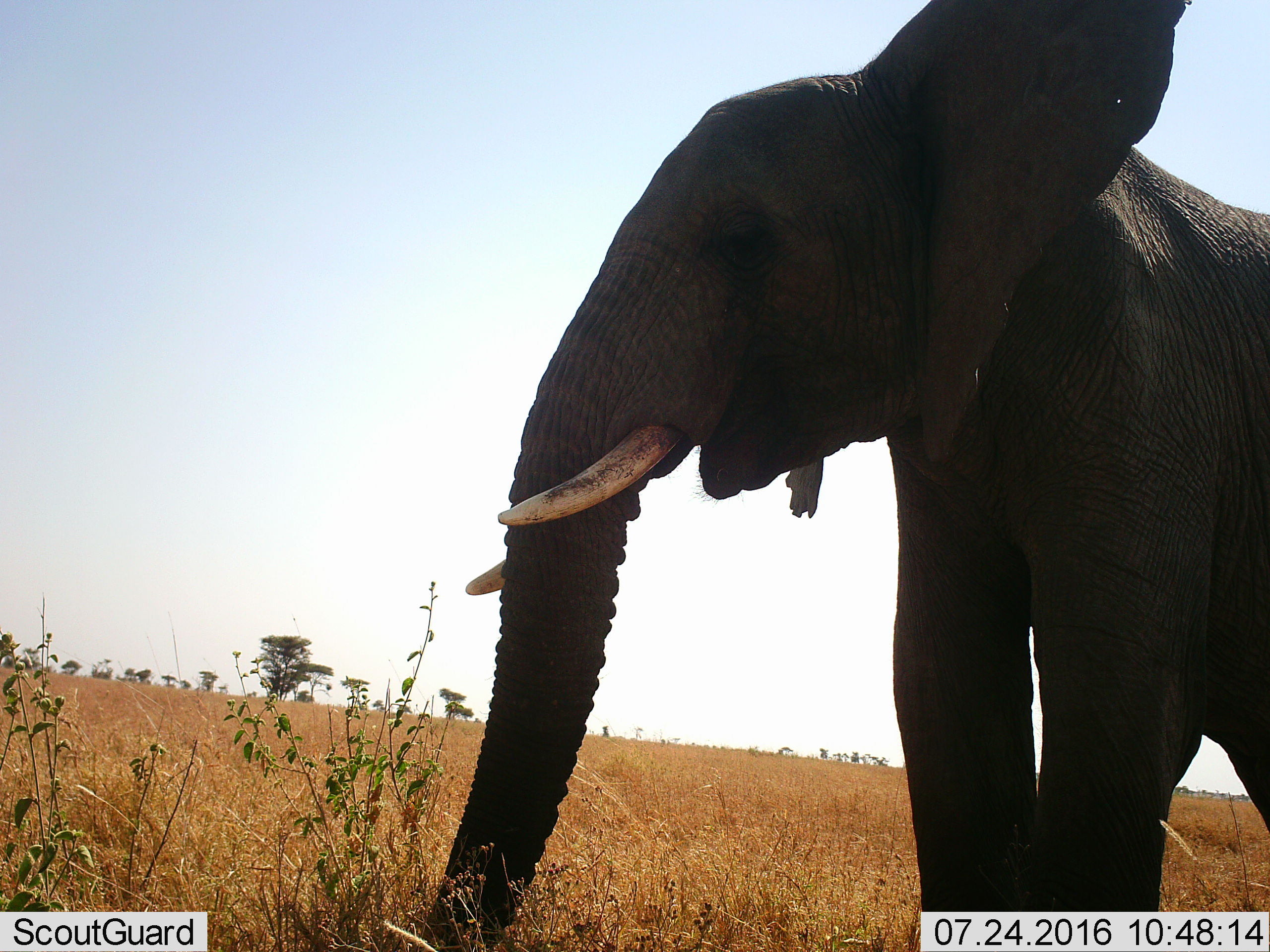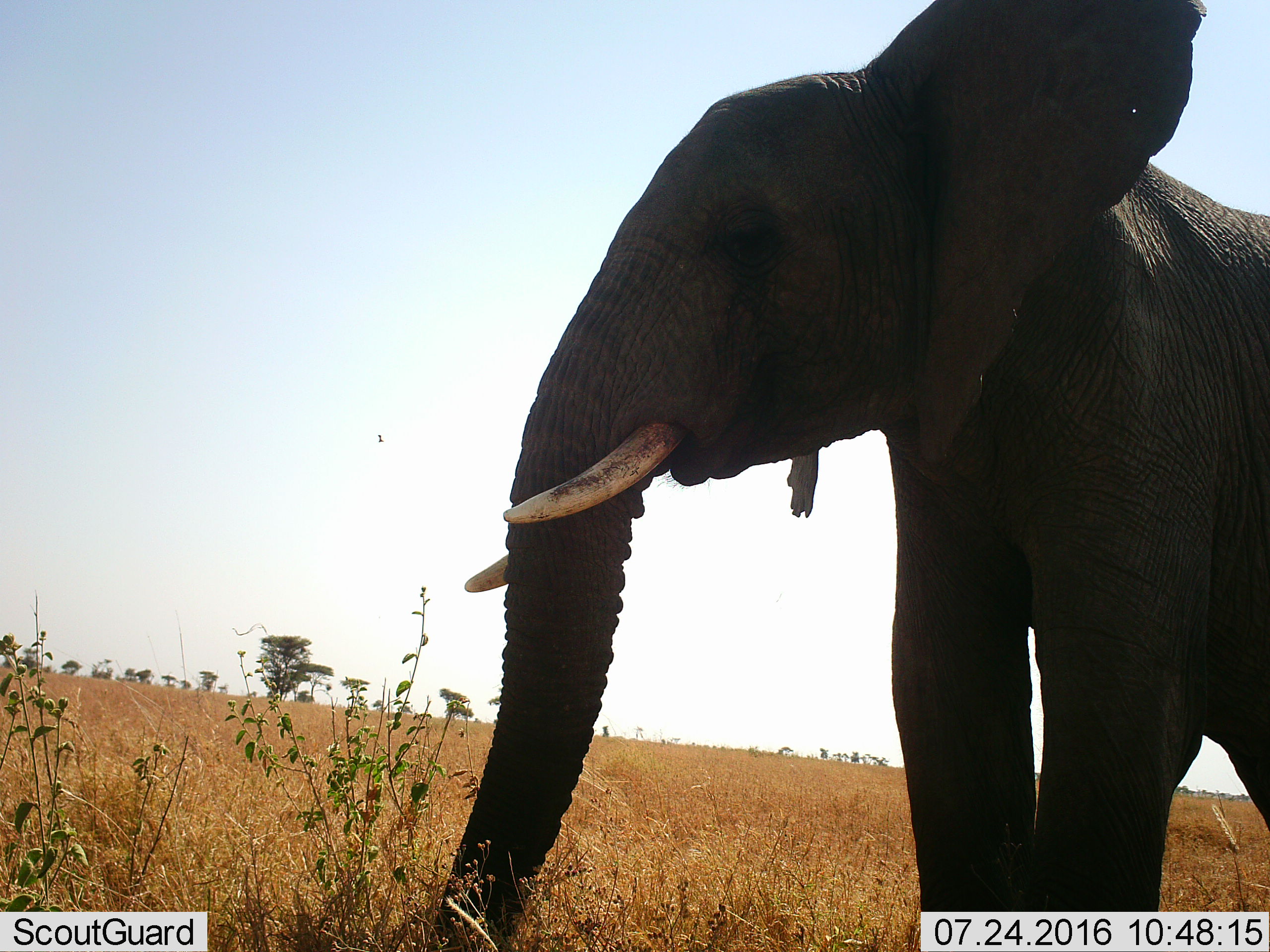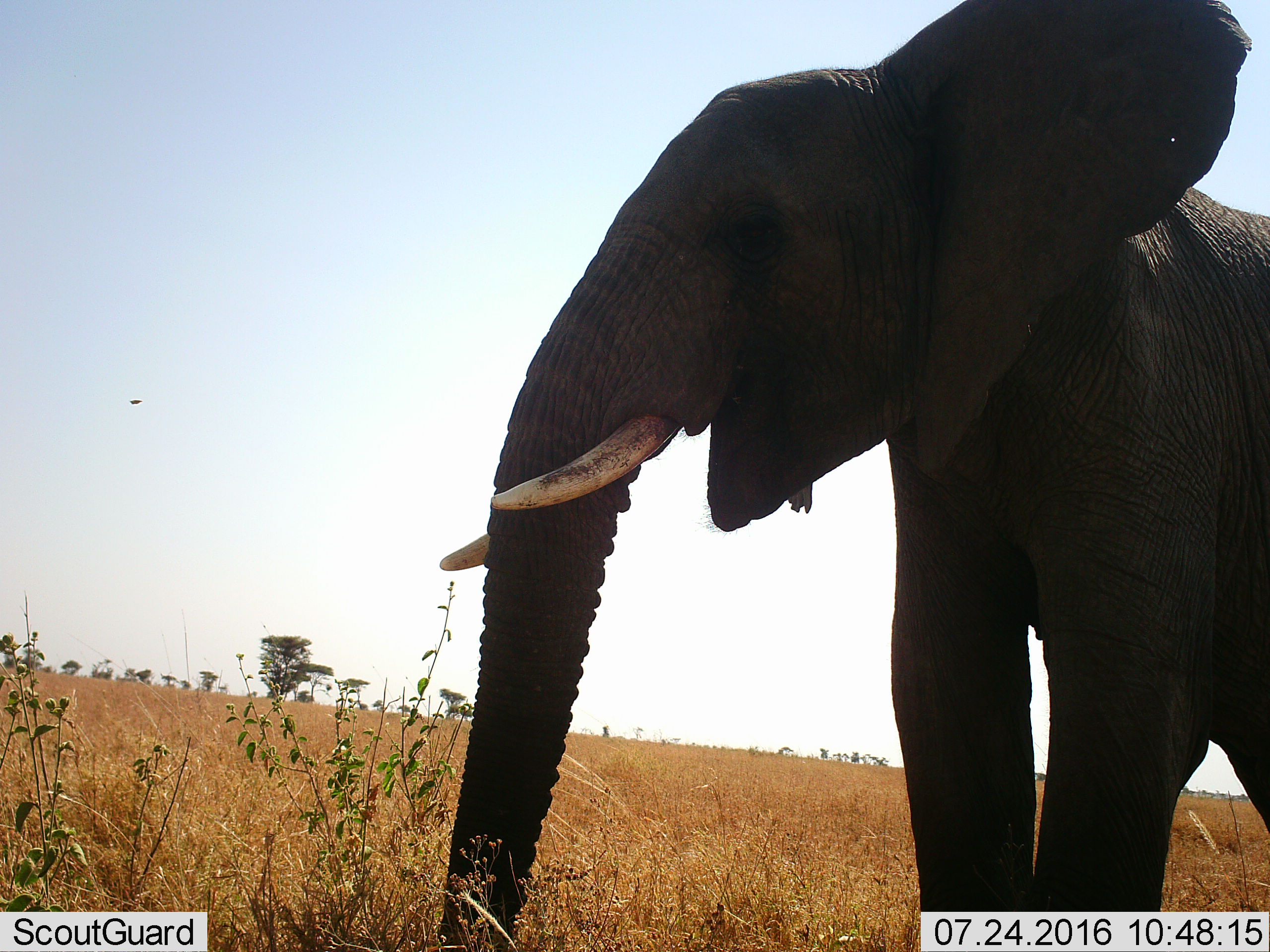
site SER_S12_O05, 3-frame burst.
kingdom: Animalia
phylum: Chordata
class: Mammalia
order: Proboscidea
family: Elephantidae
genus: Loxodonta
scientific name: Loxodonta africana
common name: african bush elephant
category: elephant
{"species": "elephant (african bush elephant) (Loxodonta africana)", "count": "1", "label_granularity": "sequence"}